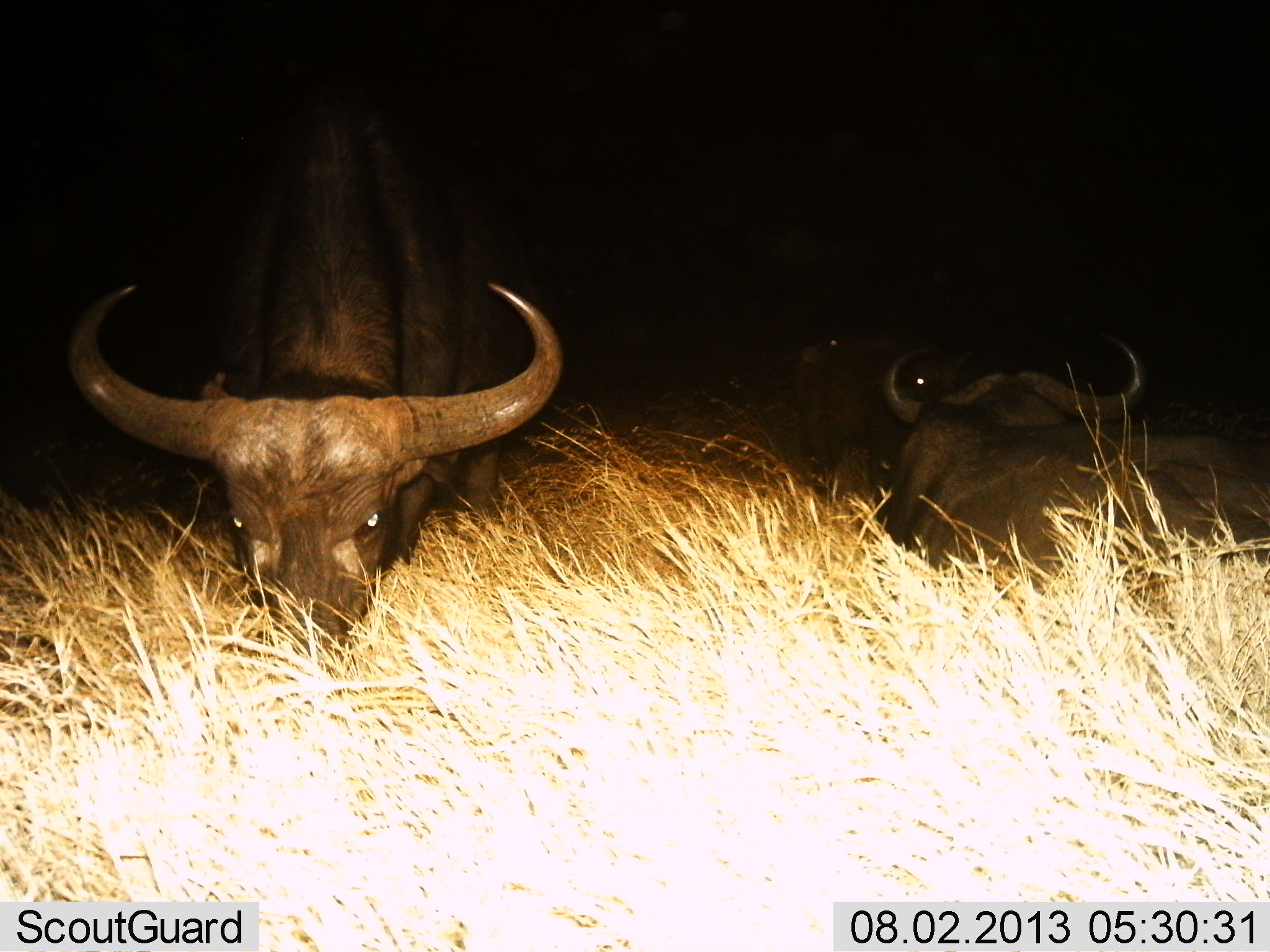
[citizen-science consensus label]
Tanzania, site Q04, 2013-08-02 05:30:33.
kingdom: Animalia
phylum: Chordata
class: Mammalia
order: Artiodactyla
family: Bovidae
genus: Syncerus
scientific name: Syncerus caffer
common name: cape buffalo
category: buffalo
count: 3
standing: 26%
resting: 93%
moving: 0%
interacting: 0%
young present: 0%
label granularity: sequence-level